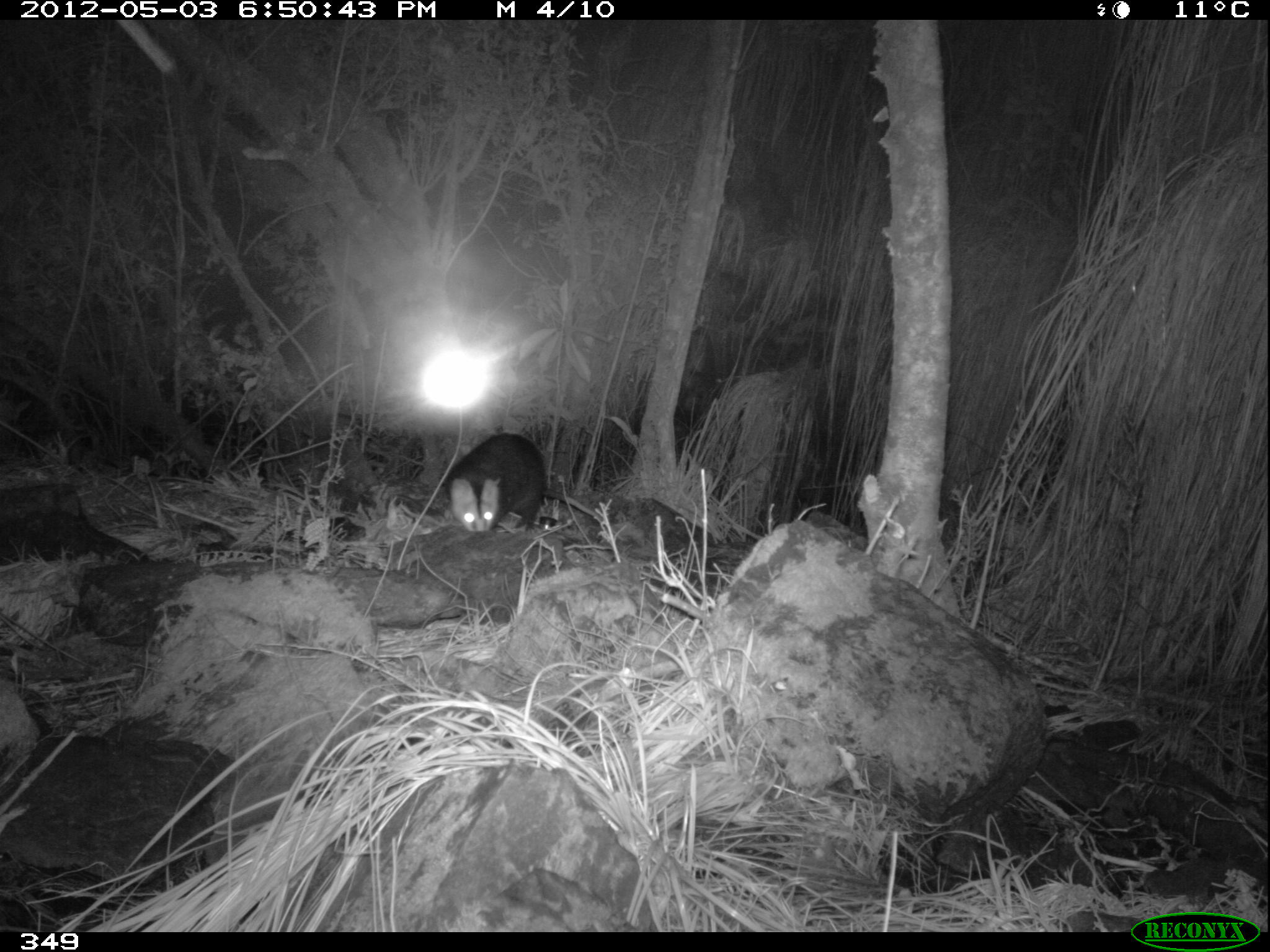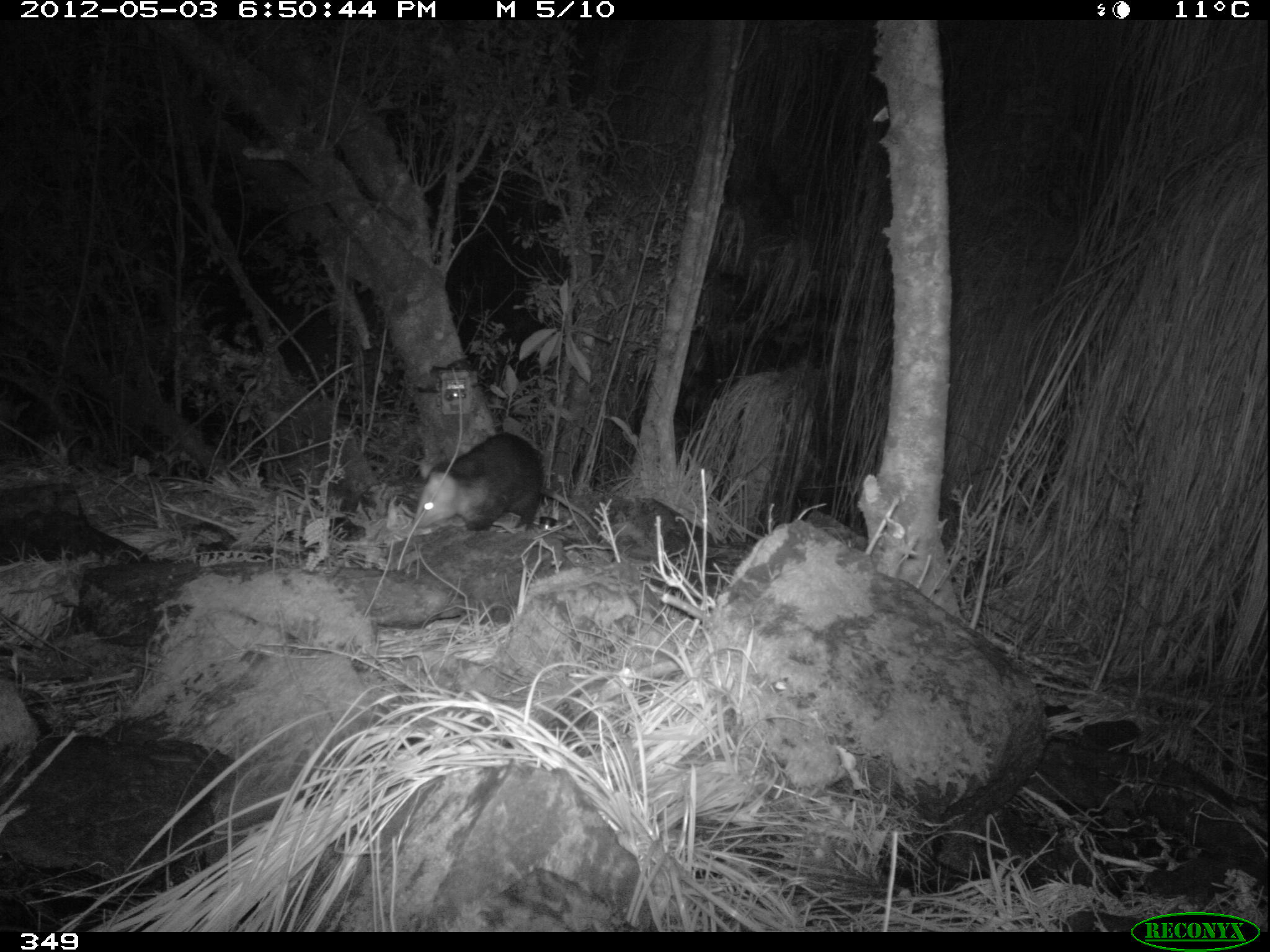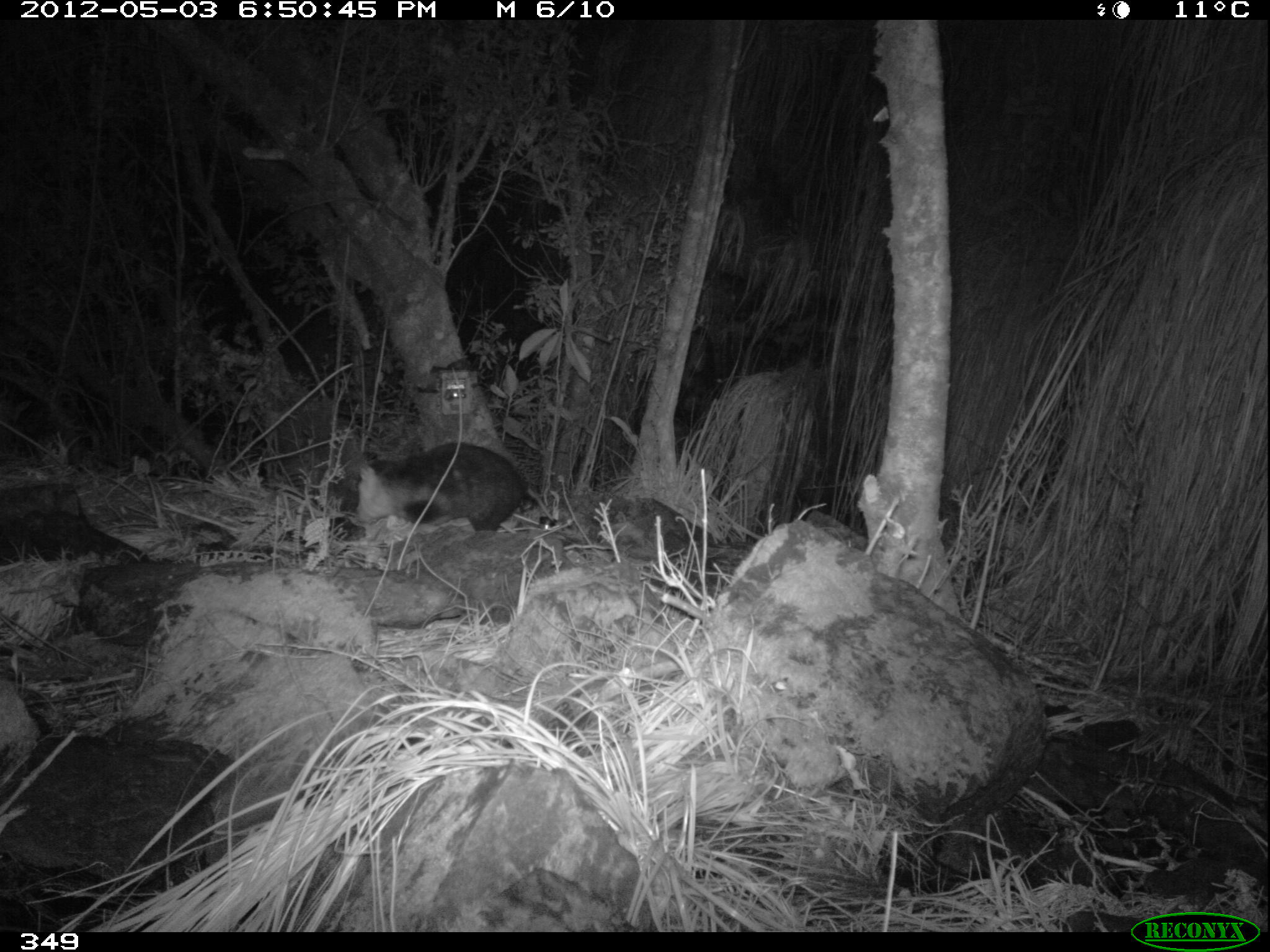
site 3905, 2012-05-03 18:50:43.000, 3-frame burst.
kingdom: Animalia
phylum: Chordata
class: Mammalia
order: Didelphimorphia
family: Didelphidae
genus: Didelphis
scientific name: Didelphis pernigra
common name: andean white-eared opossum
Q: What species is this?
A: Didelphis pernigra (andean white-eared opossum).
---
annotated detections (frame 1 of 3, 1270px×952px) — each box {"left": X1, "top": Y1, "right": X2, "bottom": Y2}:
didelphis pernigra: {"left": 440, "top": 431, "right": 625, "bottom": 541}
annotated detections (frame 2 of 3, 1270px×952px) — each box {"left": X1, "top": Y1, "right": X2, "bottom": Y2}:
didelphis pernigra: {"left": 412, "top": 432, "right": 619, "bottom": 547}